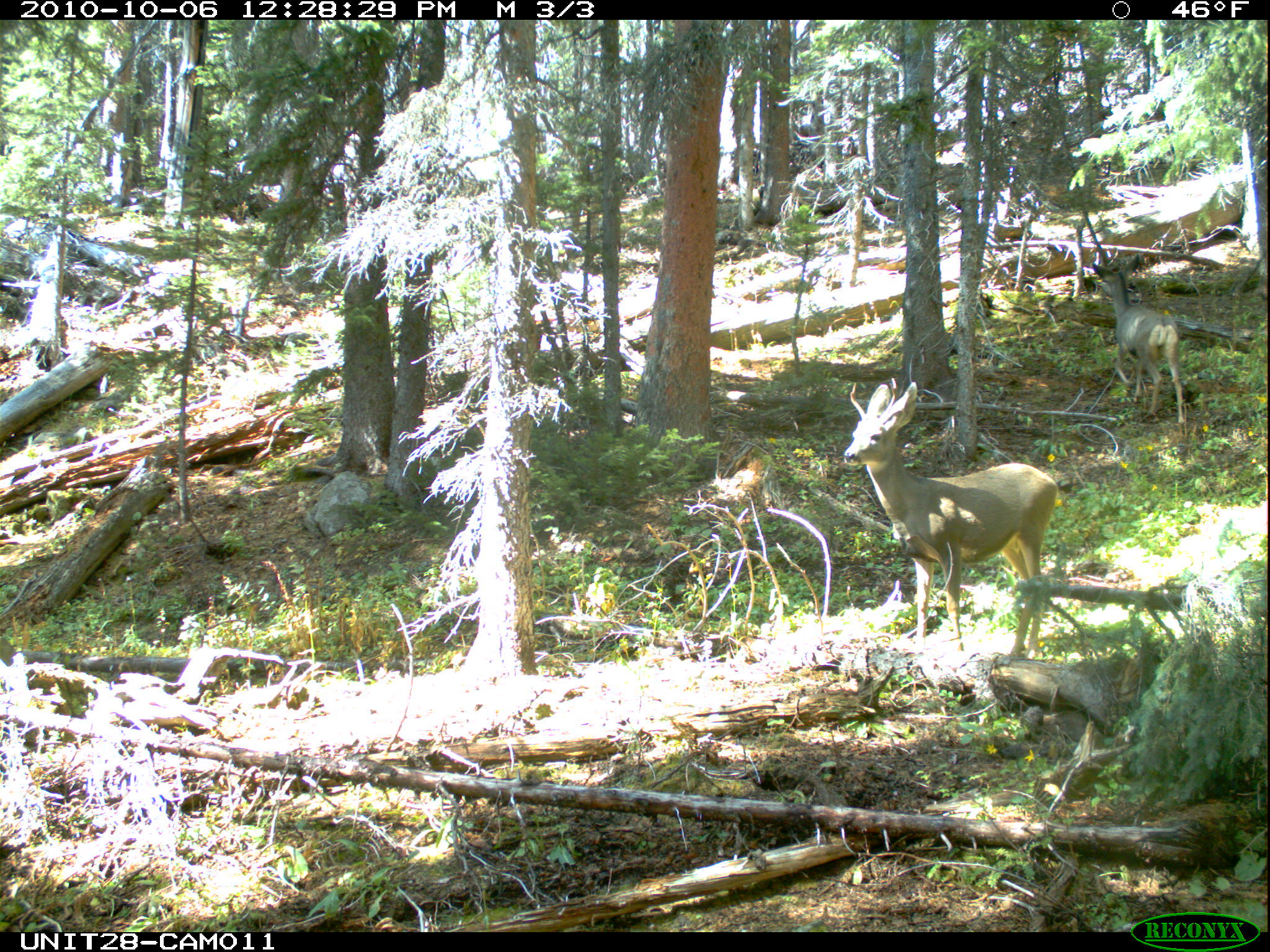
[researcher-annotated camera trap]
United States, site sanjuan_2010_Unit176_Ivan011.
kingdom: Animalia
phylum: Chordata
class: Mammalia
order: Artiodactyla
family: Cervidae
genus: Odocoileus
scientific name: Odocoileus hemionus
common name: mule deer